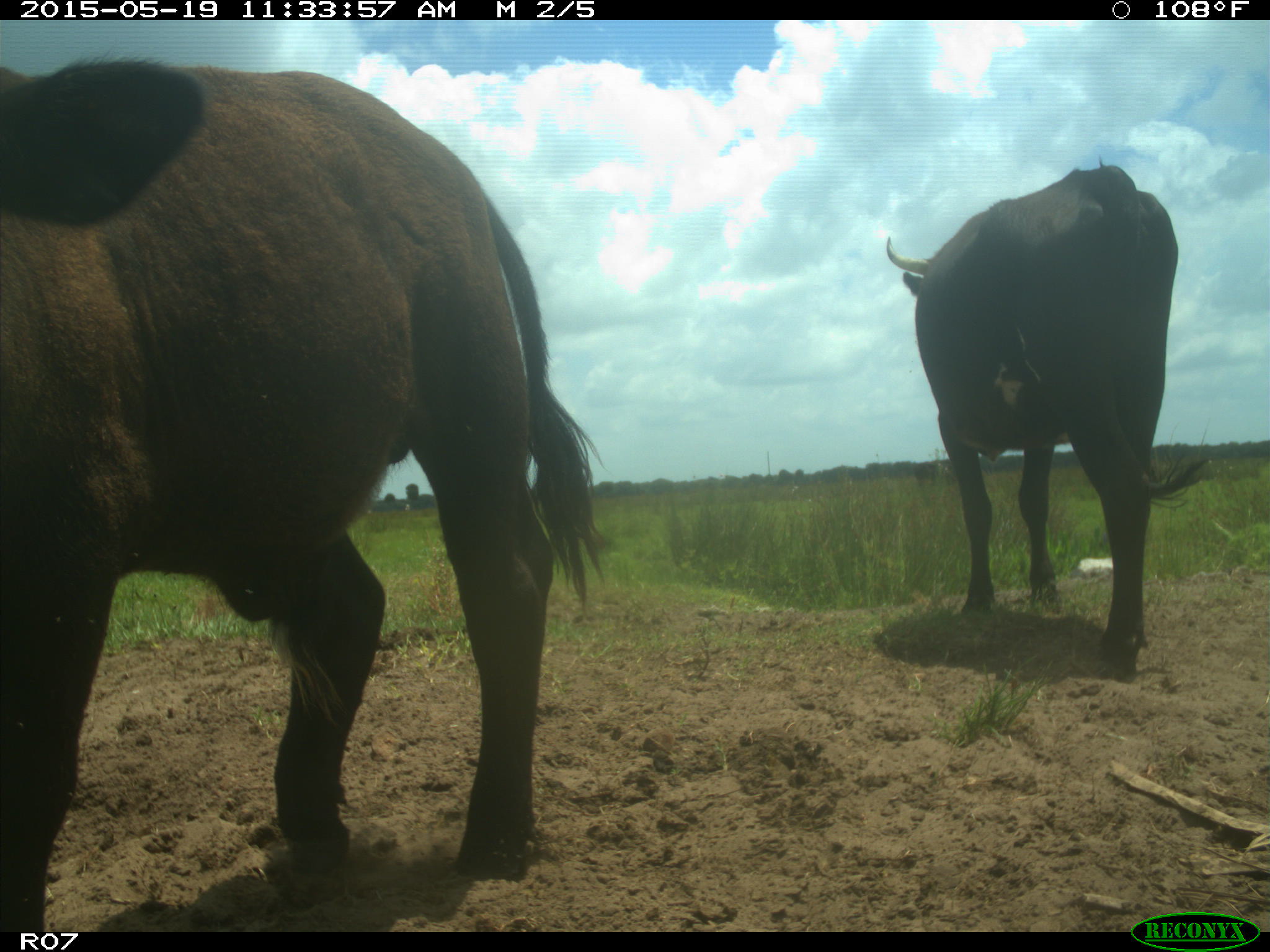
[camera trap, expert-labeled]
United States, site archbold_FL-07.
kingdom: Animalia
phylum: Chordata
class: Mammalia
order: Artiodactyla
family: Bovidae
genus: Bos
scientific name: Bos taurus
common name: domestic cow